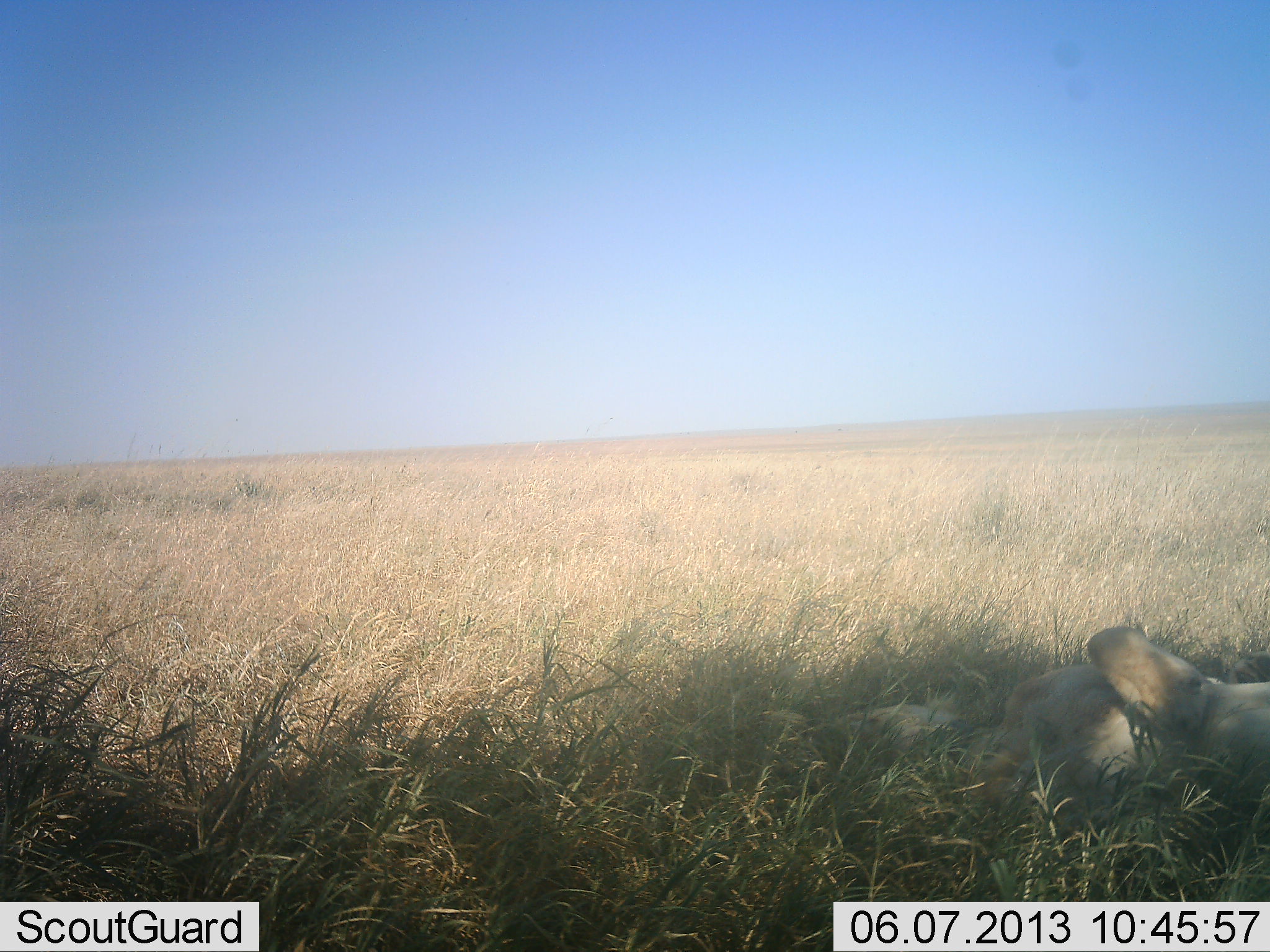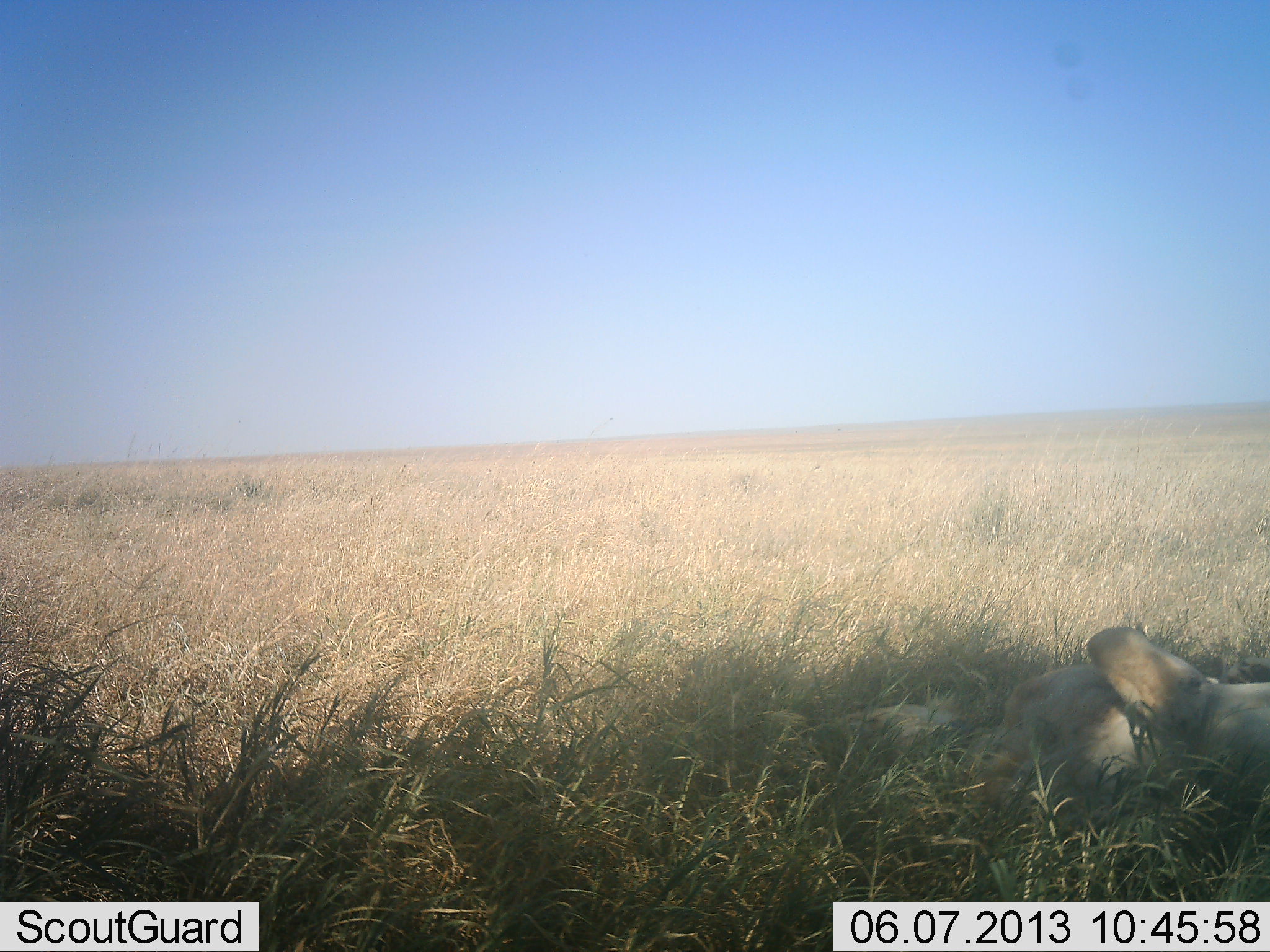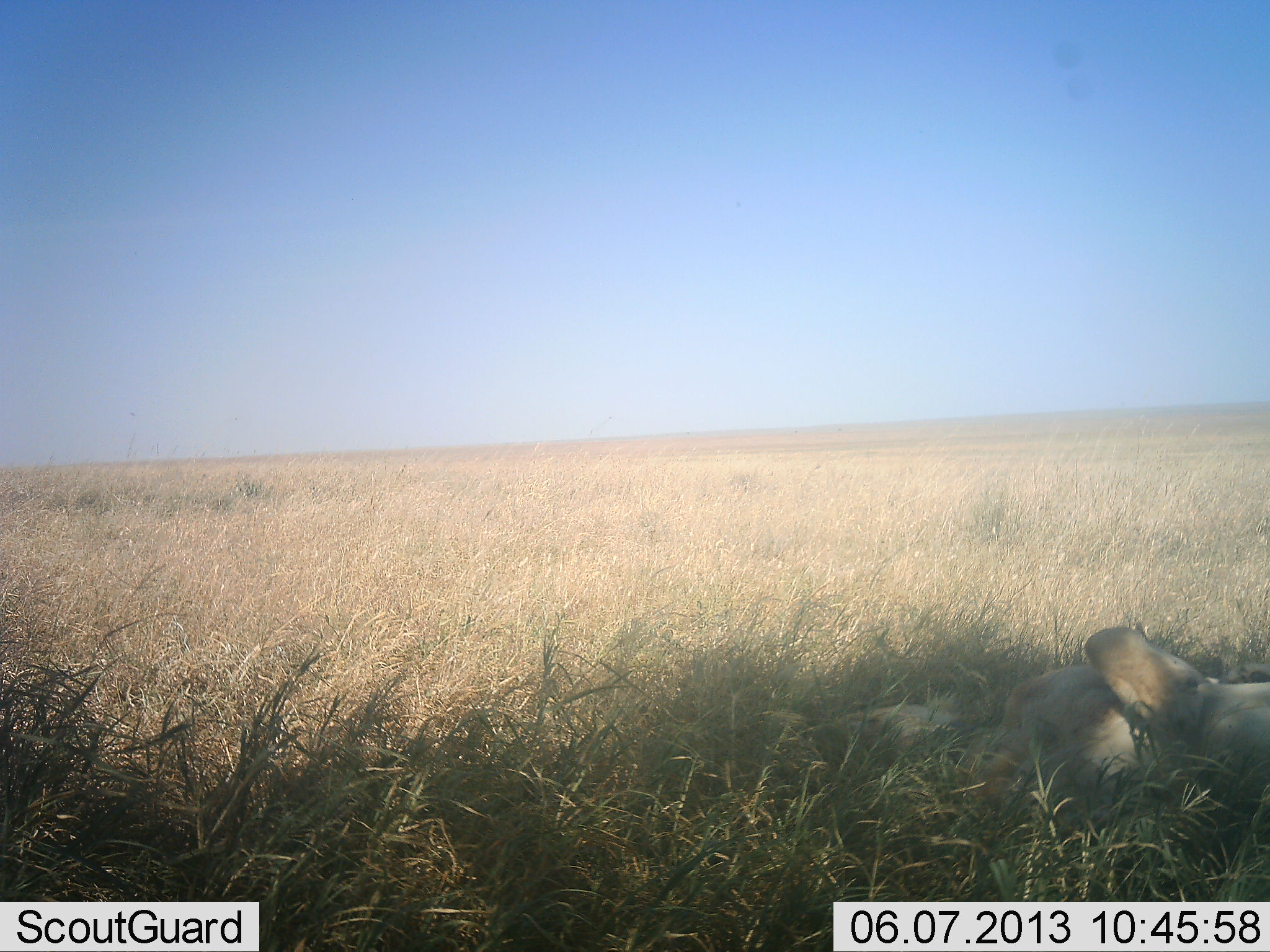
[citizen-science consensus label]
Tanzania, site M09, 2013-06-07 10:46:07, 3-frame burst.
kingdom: Animalia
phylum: Chordata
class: Mammalia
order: Carnivora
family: Felidae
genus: Panthera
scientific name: Panthera leo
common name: lion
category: lionfemale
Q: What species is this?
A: Lionfemale (lion) (Panthera leo).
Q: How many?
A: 1.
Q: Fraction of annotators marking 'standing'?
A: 0%.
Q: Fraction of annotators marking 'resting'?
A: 100%.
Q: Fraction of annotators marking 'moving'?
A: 0%.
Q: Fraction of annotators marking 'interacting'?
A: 0%.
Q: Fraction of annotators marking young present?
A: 0%.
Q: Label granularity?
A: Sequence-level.